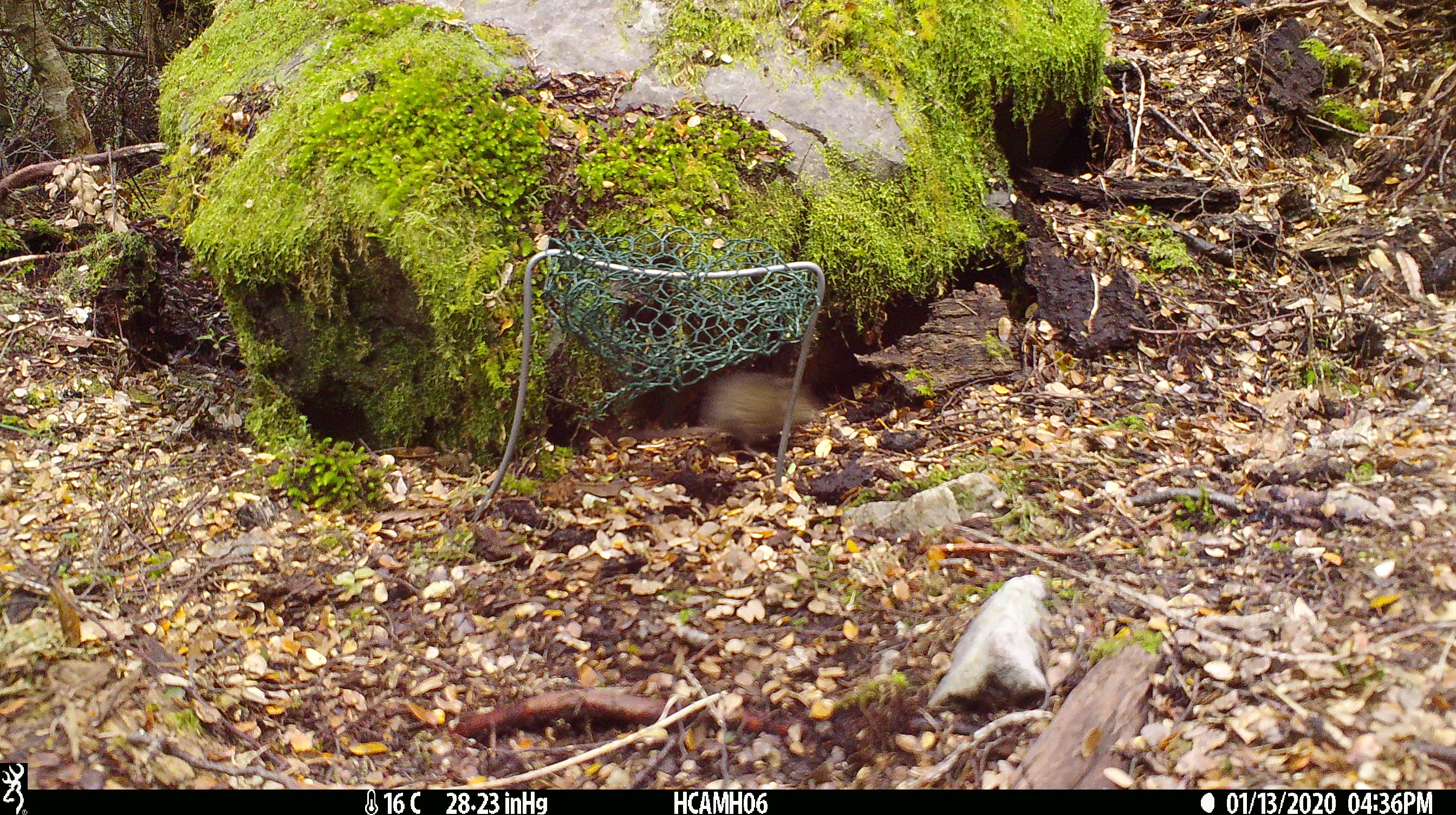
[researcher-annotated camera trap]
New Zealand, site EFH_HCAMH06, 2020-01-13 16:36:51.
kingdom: Animalia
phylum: Chordata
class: Mammalia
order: Rodentia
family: Muridae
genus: Mus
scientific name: Mus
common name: mouse